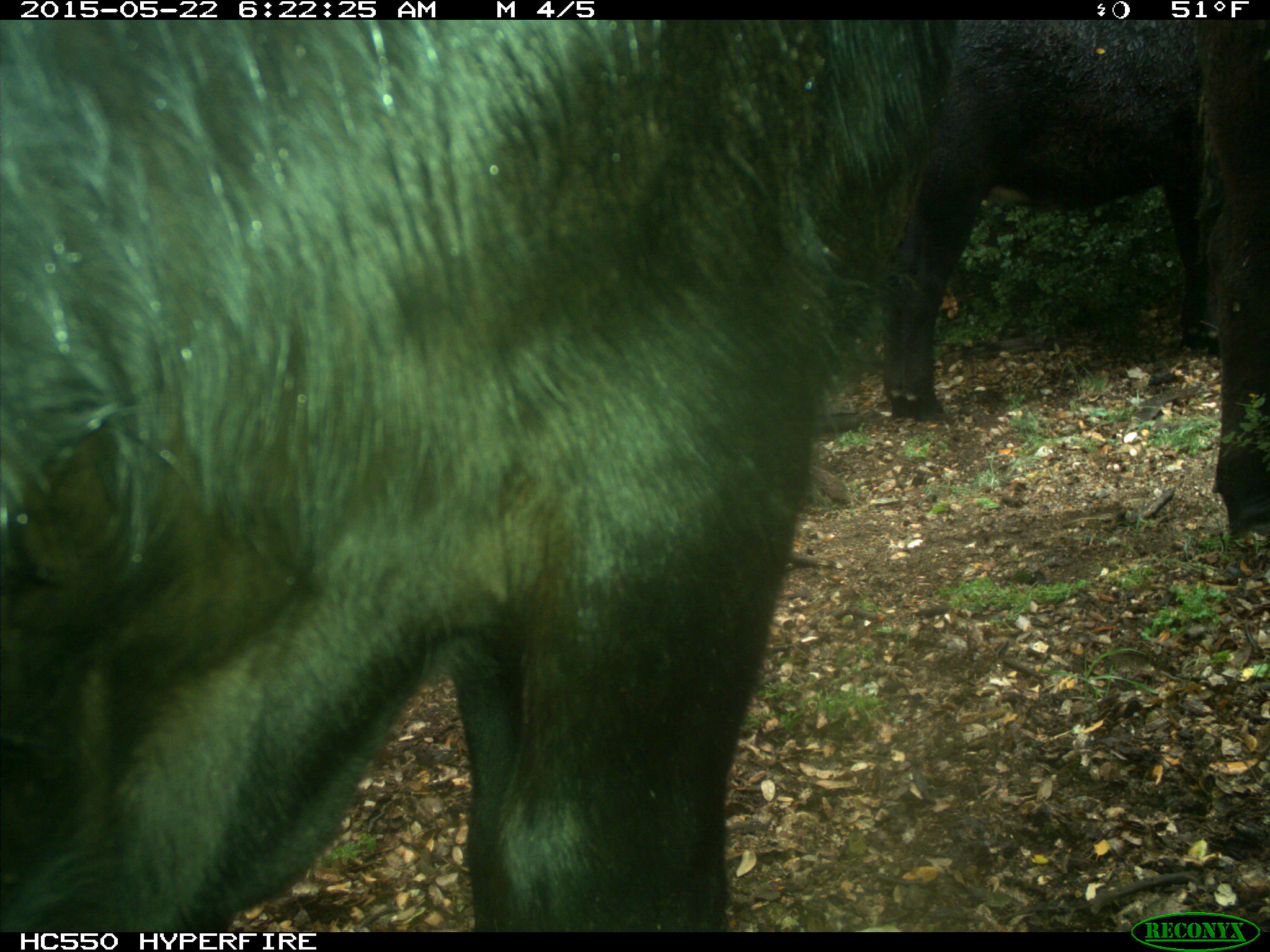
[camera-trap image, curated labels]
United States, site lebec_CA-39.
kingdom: Animalia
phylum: Chordata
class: Mammalia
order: Artiodactyla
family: Bovidae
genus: Bos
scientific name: Bos taurus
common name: domestic cow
Bos taurus (domestic cow).